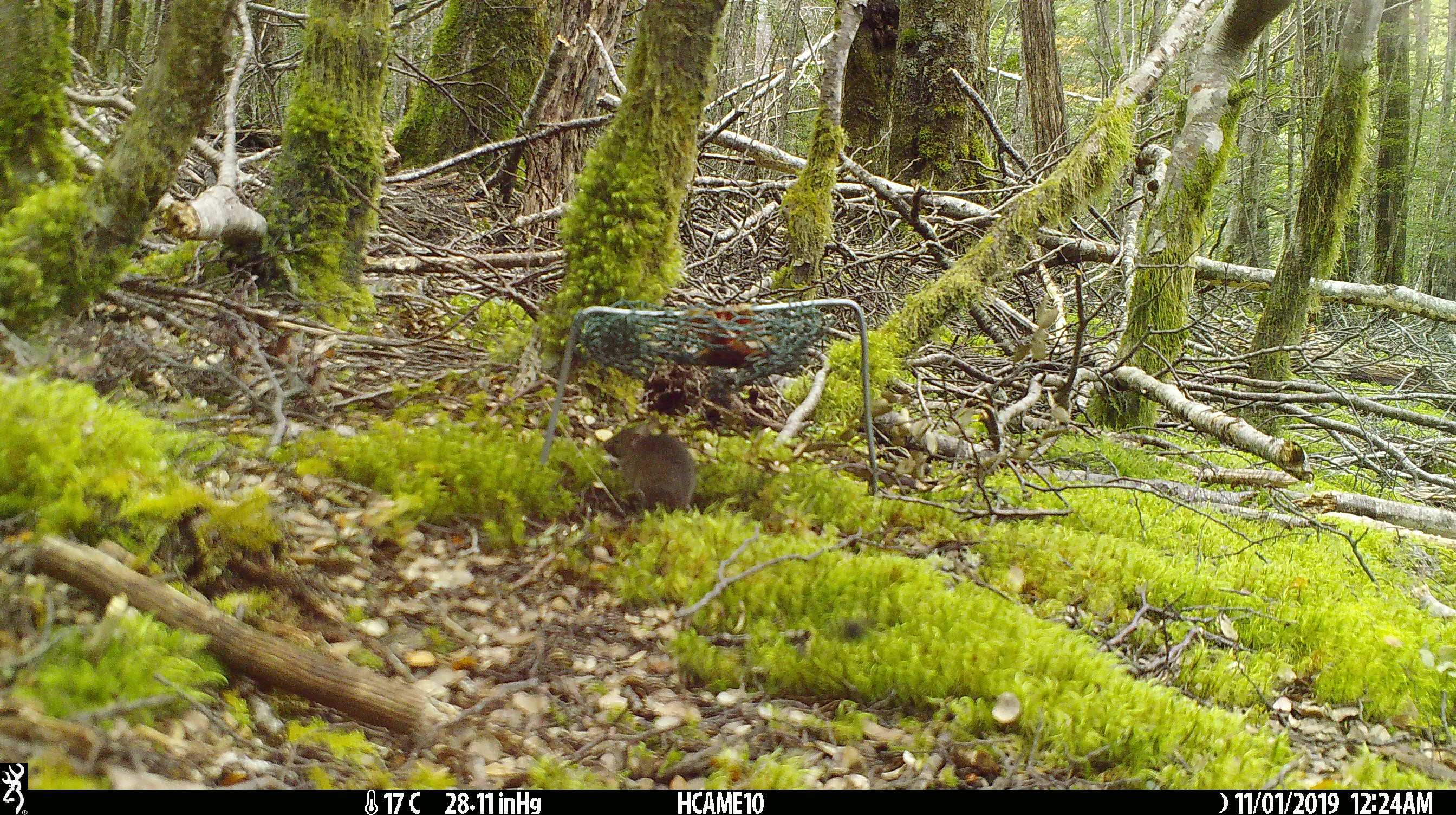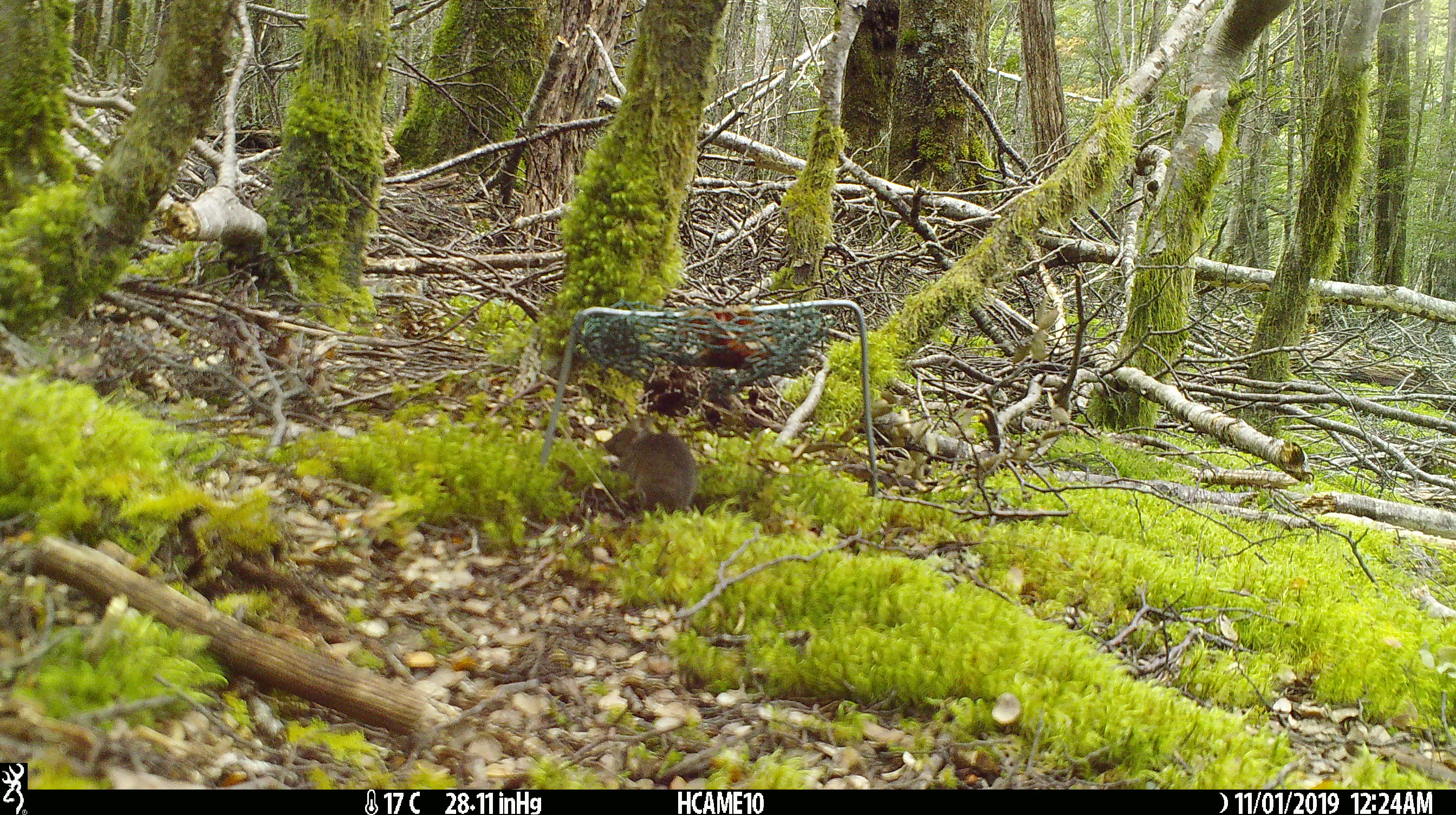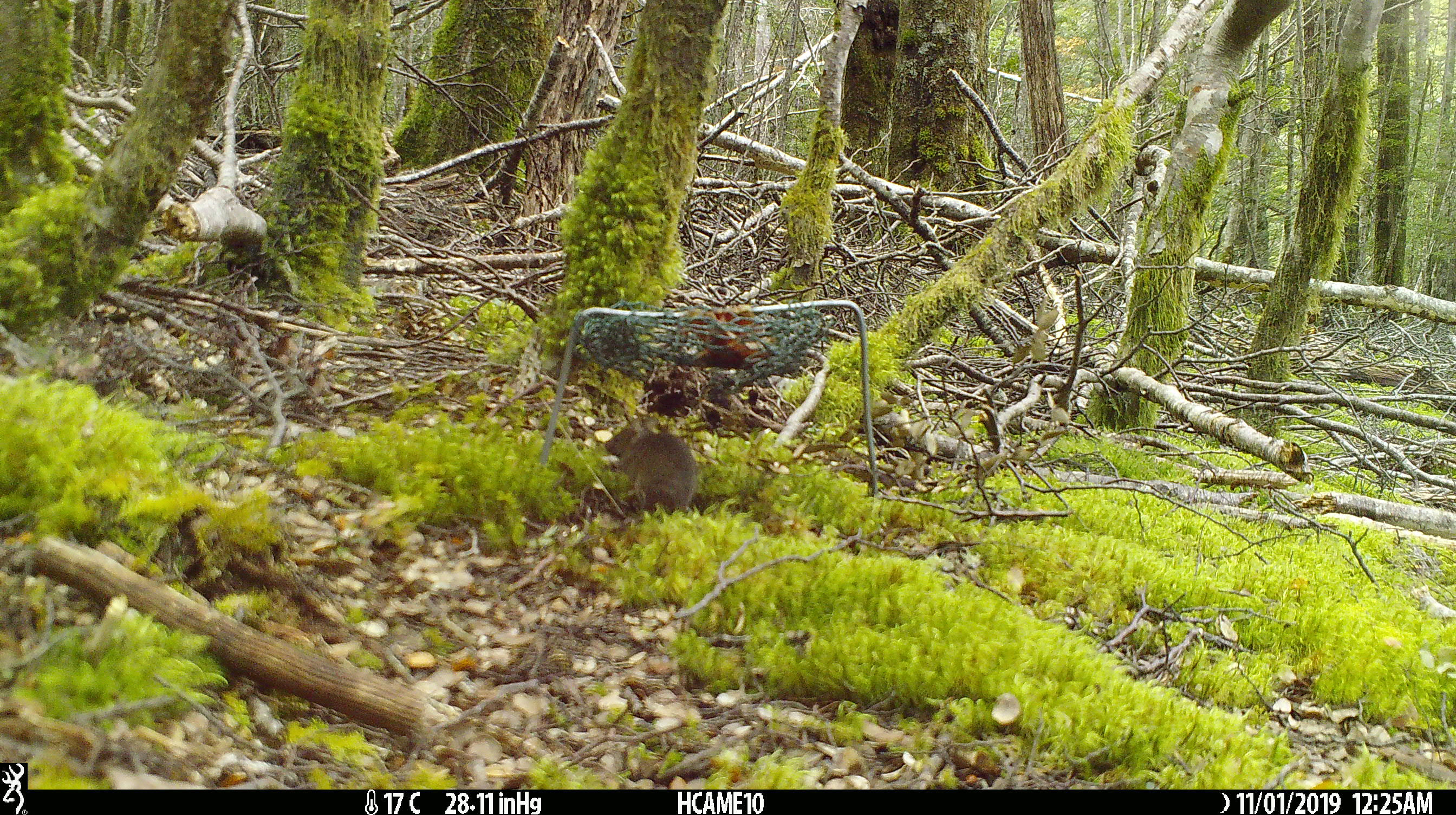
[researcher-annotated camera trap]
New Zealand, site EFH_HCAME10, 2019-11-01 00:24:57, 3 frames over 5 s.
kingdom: Animalia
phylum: Chordata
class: Mammalia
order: Rodentia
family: Muridae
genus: Mus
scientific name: Mus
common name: mouse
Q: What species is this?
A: Mouse (Mus).